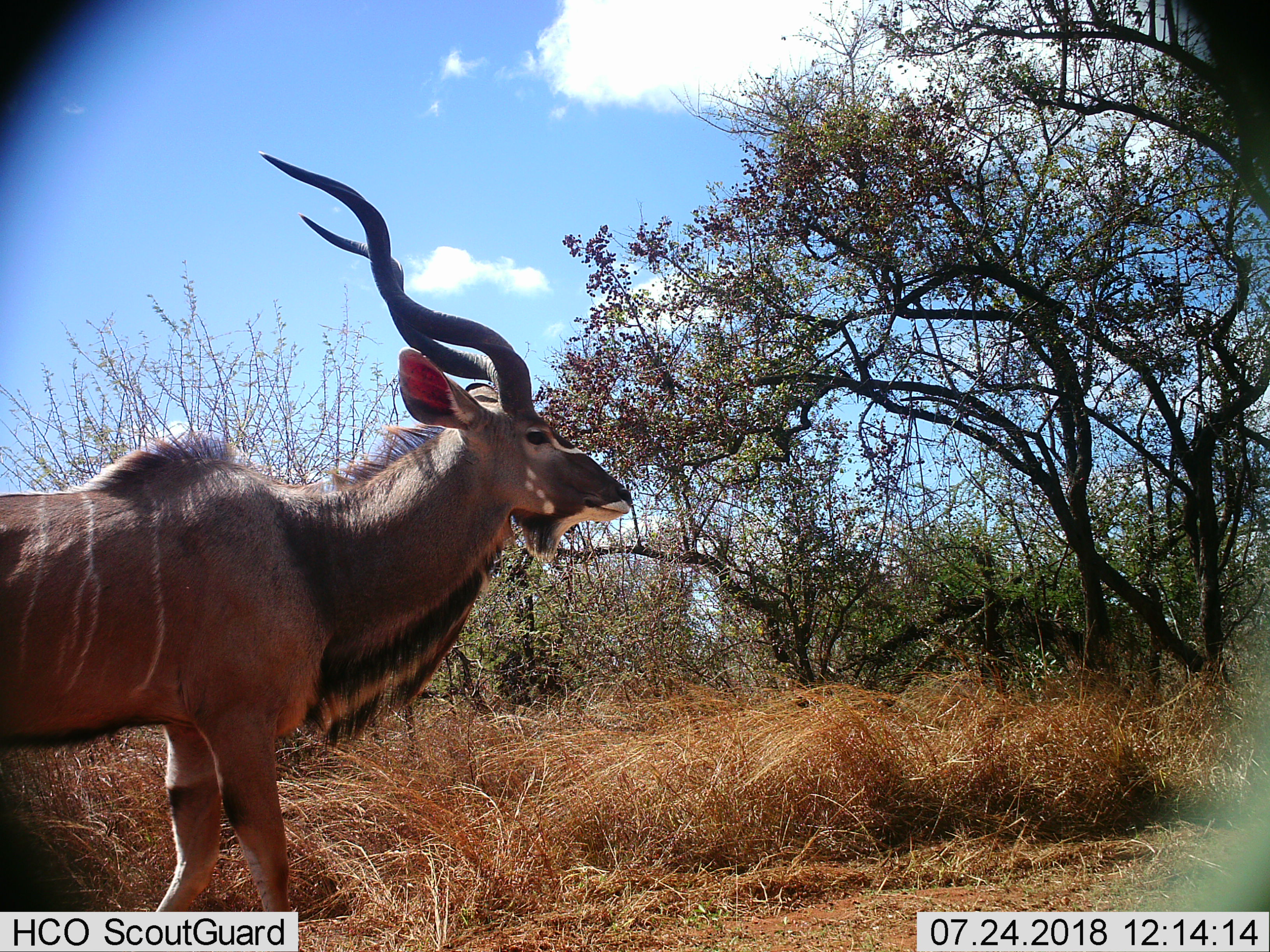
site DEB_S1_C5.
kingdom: Animalia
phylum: Chordata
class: Mammalia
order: Artiodactyla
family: Bovidae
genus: Tragelaphus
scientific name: Tragelaphus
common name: kudu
Kudu (Tragelaphus), count 1. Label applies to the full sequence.